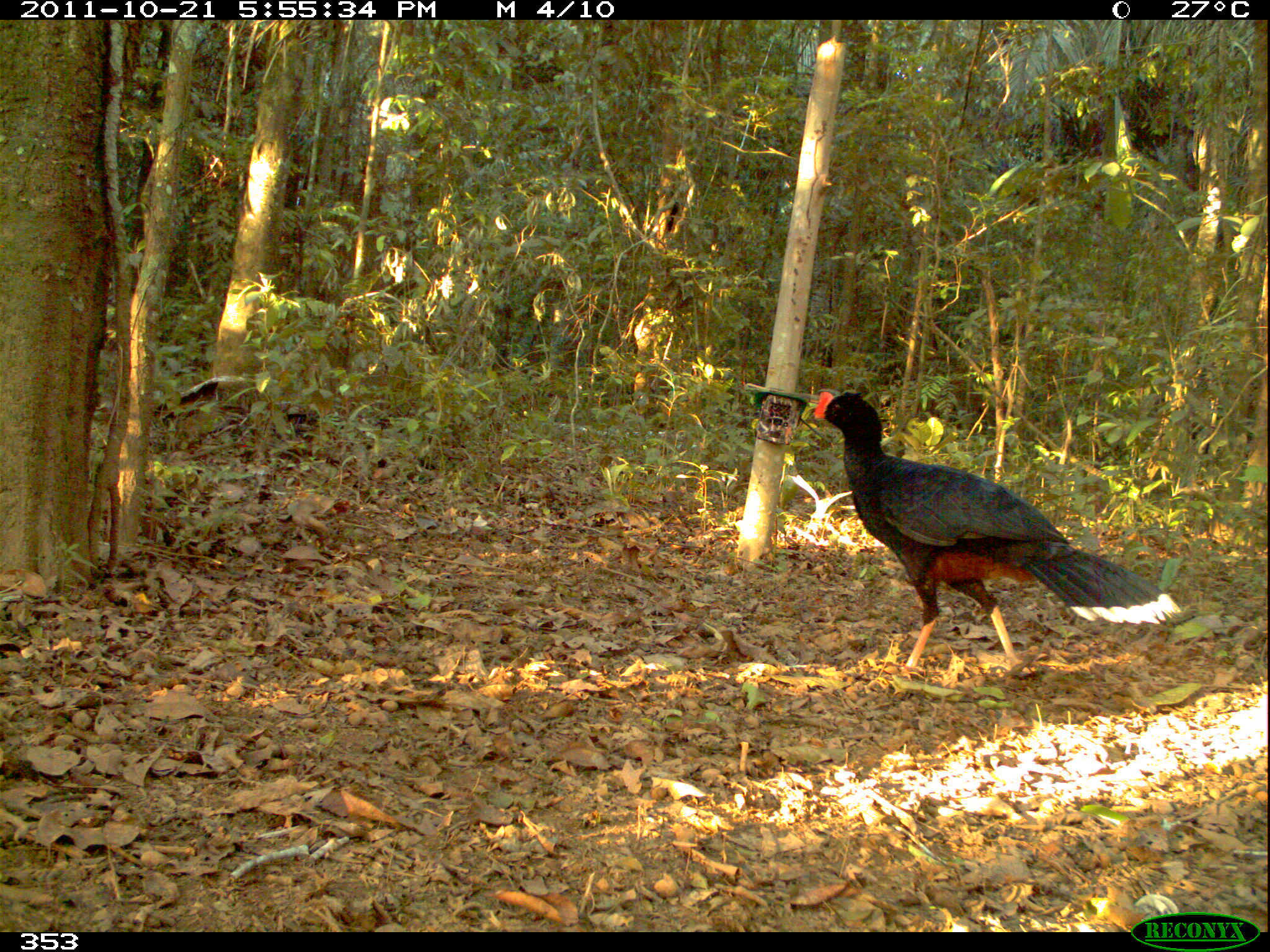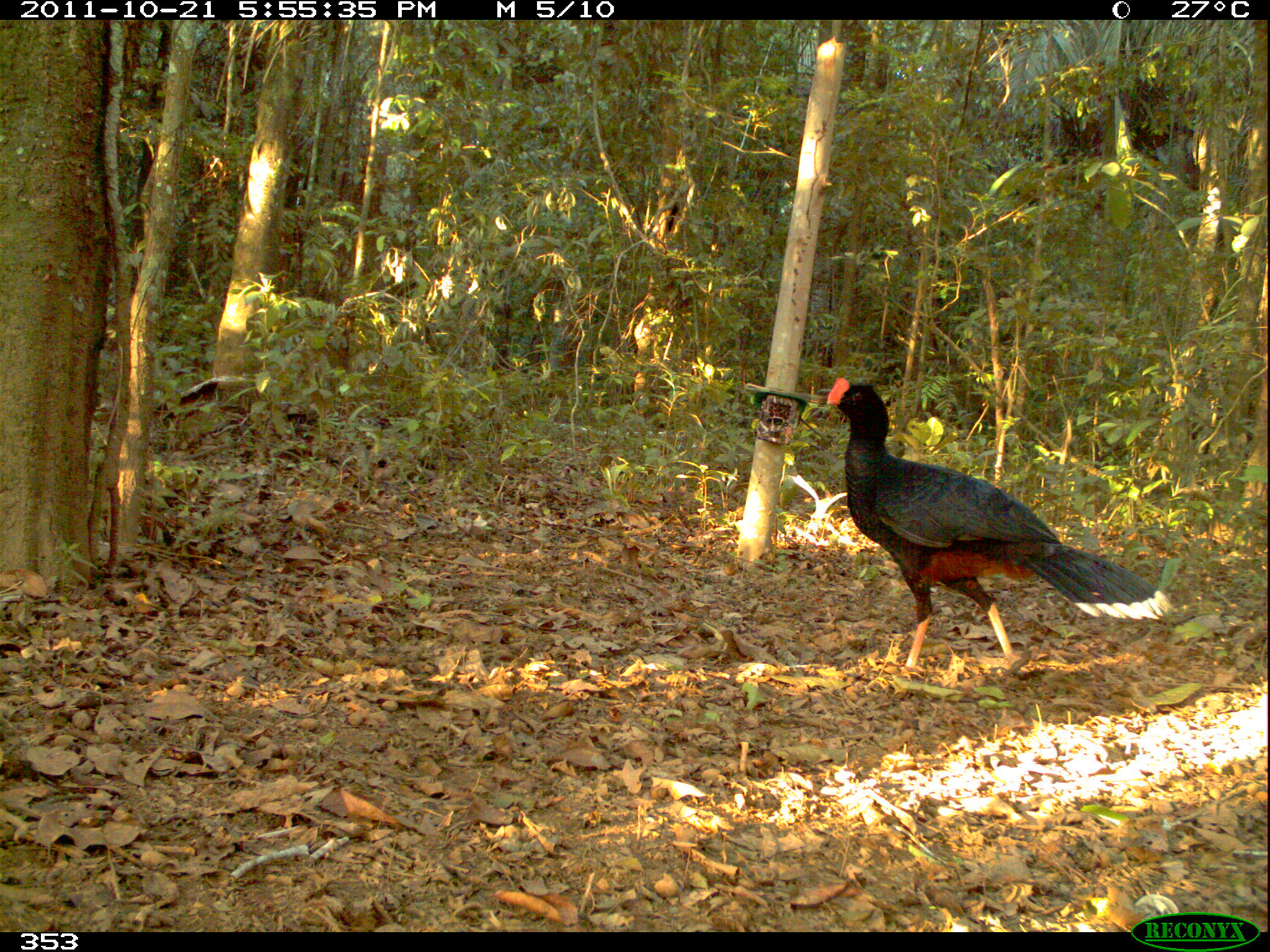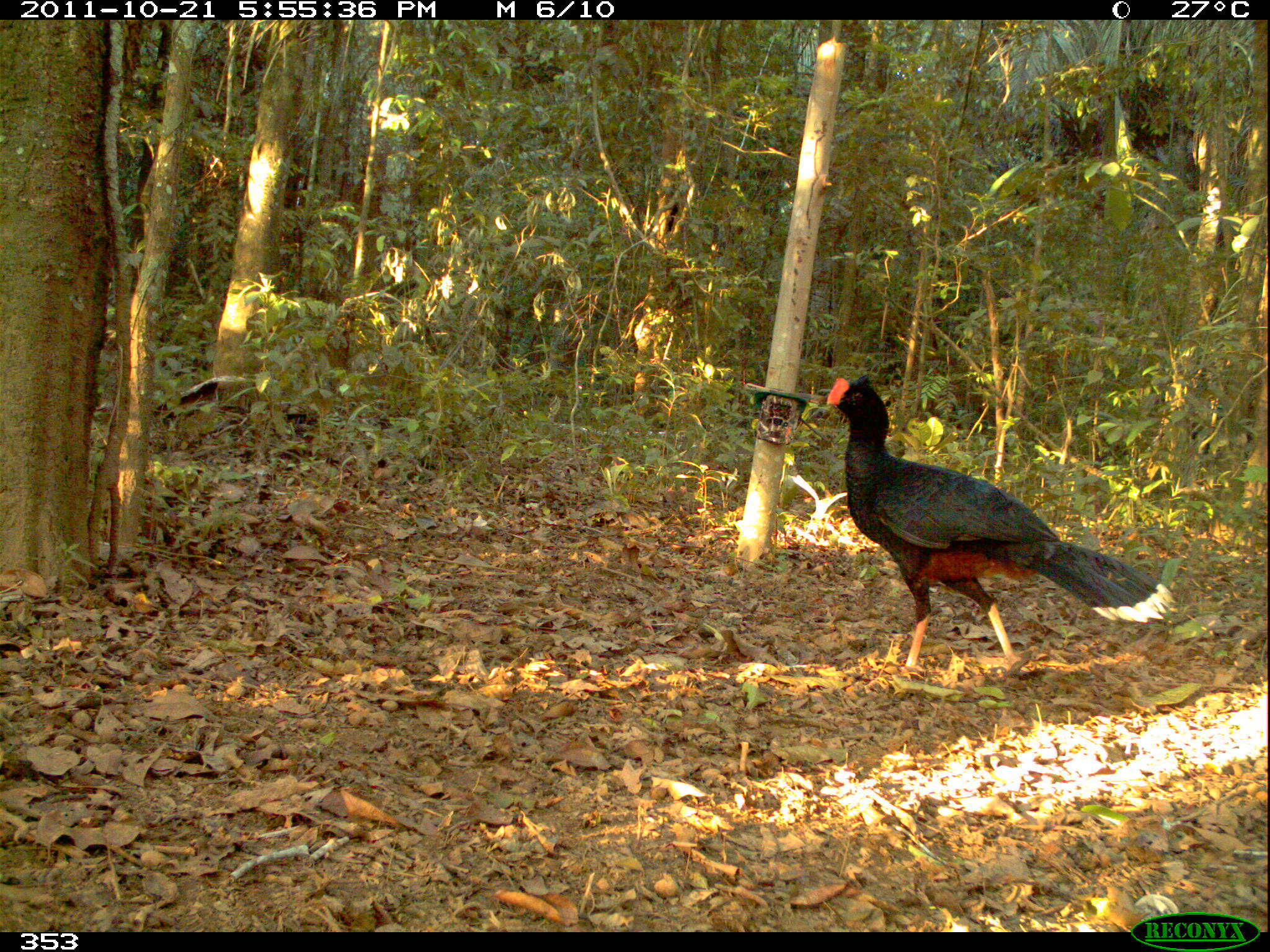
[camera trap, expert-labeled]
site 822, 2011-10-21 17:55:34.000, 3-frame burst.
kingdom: Animalia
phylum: Chordata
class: Aves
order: Galliformes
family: Cracidae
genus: Mitu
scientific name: Mitu tuberosum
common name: razor-billed curassow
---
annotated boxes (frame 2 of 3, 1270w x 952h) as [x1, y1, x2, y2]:
mitu tuberosum: [810, 376, 1174, 678]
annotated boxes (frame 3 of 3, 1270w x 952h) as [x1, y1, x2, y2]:
mitu tuberosum: [825, 377, 1176, 667]